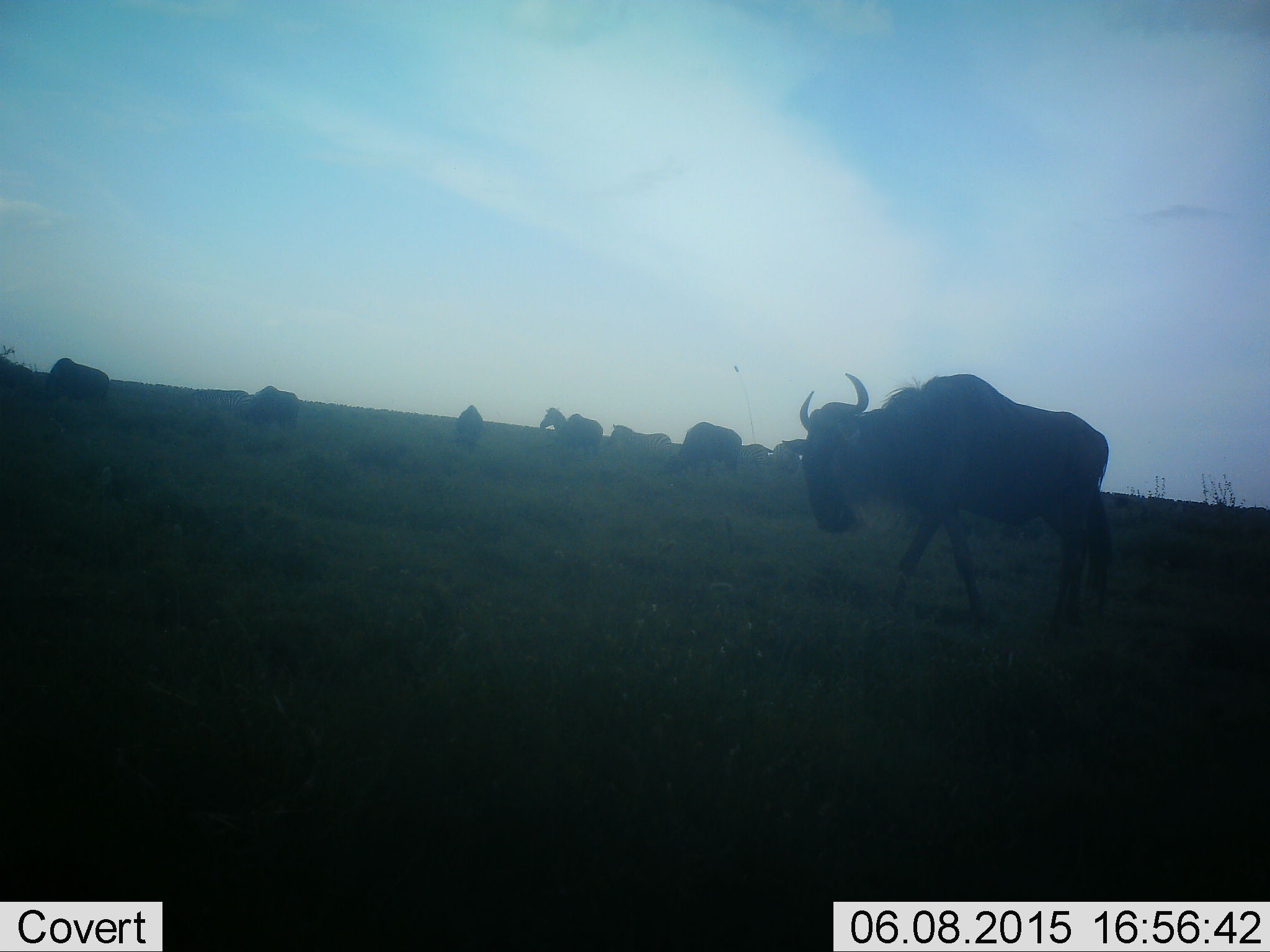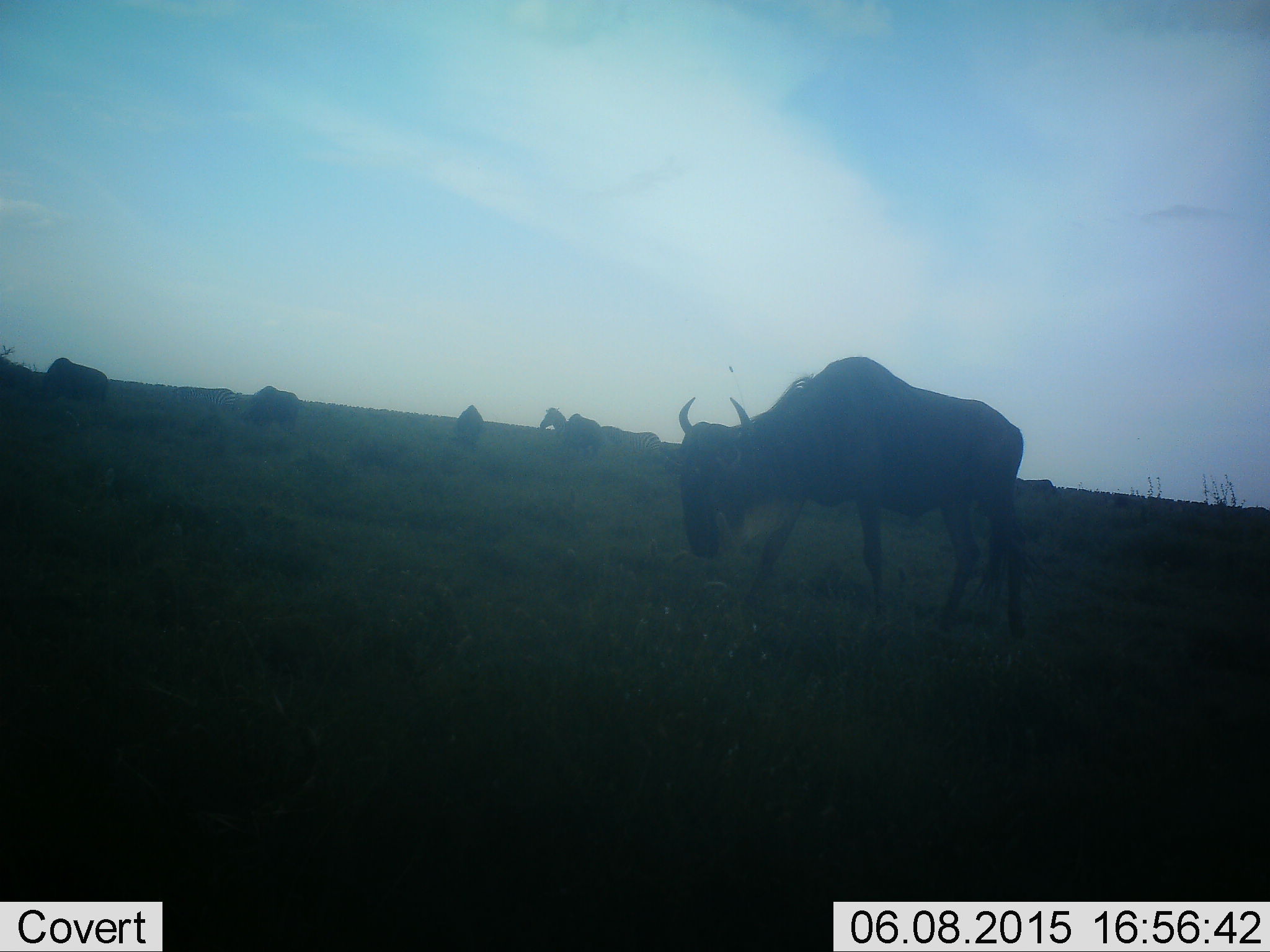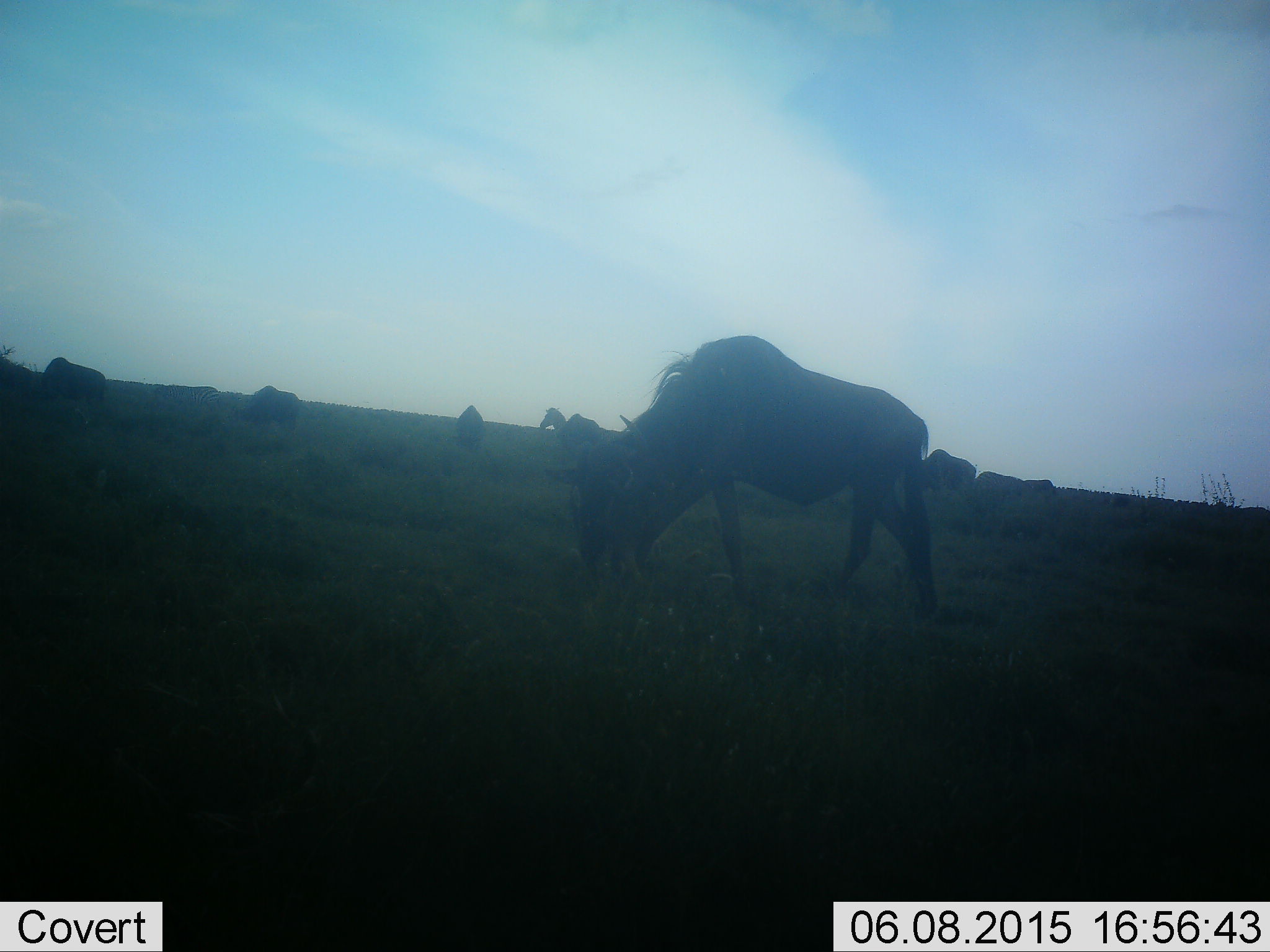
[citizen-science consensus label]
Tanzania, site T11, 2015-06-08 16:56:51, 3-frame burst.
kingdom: Animalia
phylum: Chordata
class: Mammalia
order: Artiodactyla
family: Bovidae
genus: Connochaetes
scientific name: Connochaetes taurinus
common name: blue wildebeest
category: wildebeest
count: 8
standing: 50%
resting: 6%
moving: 78%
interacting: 0%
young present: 0%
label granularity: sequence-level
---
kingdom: Animalia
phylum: Chordata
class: Mammalia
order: Perissodactyla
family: Equidae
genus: Equus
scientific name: Equus quagga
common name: plains zebra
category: zebra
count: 3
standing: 91%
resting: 0%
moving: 64%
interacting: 0%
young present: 0%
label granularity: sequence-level